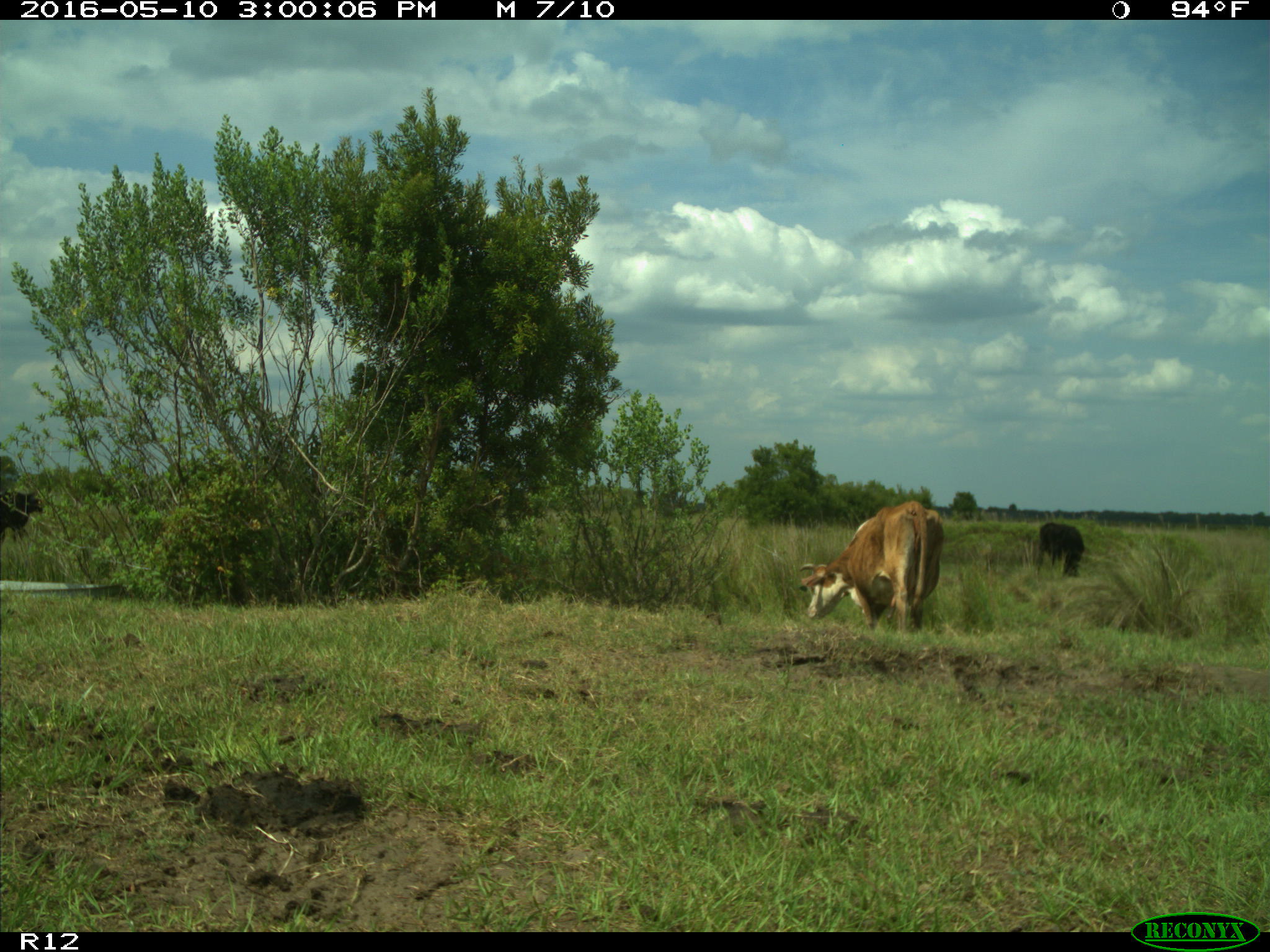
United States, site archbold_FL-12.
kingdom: Animalia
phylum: Chordata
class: Mammalia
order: Artiodactyla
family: Bovidae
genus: Bos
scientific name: Bos taurus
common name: domestic cow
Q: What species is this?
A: Bos taurus (domestic cow).